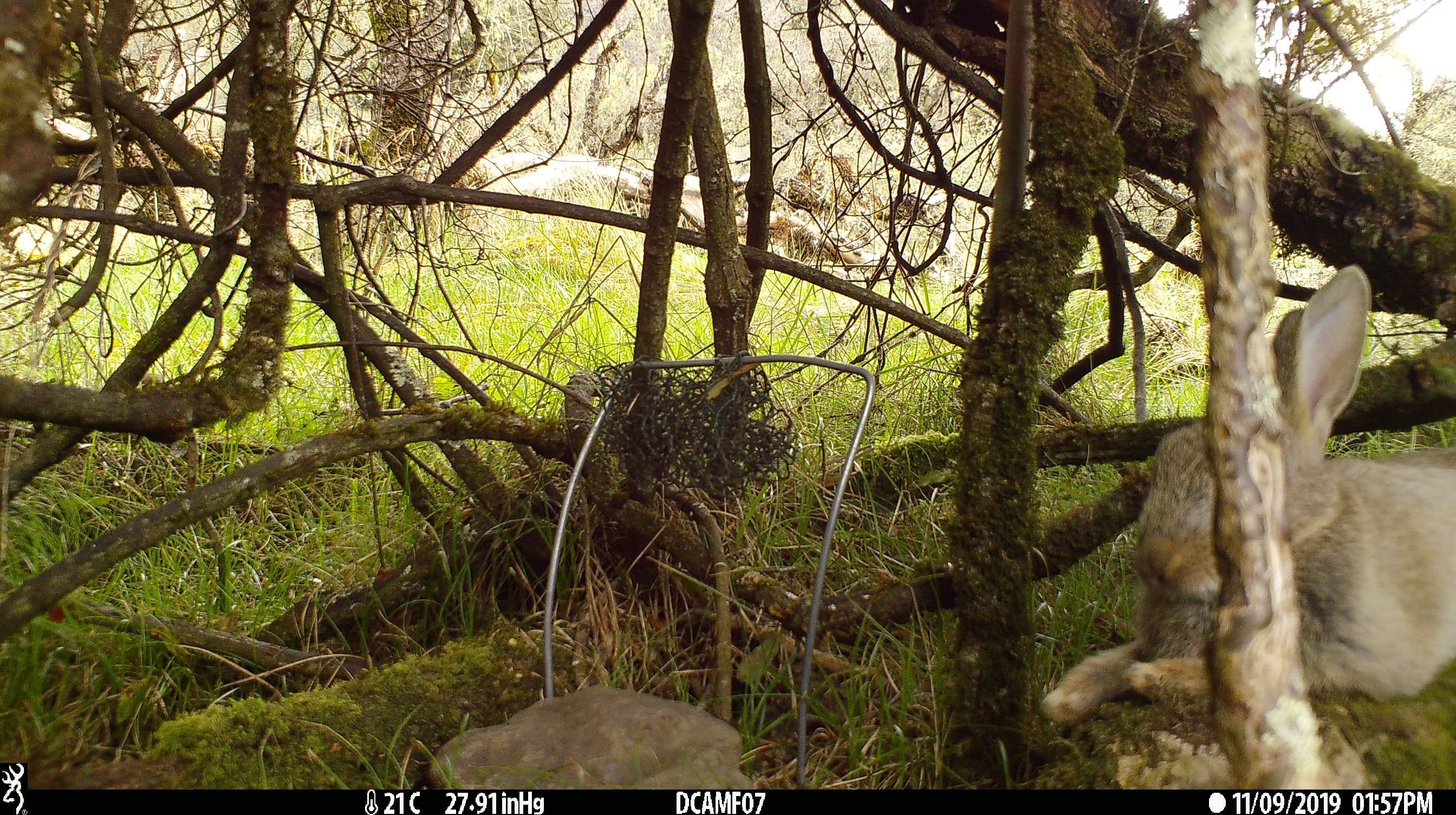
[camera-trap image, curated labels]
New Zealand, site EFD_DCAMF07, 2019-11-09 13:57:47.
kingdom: Animalia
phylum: Chordata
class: Mammalia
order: Lagomorpha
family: Leporidae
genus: Oryctolagus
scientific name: Oryctolagus cuniculus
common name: european rabbit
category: rabbit